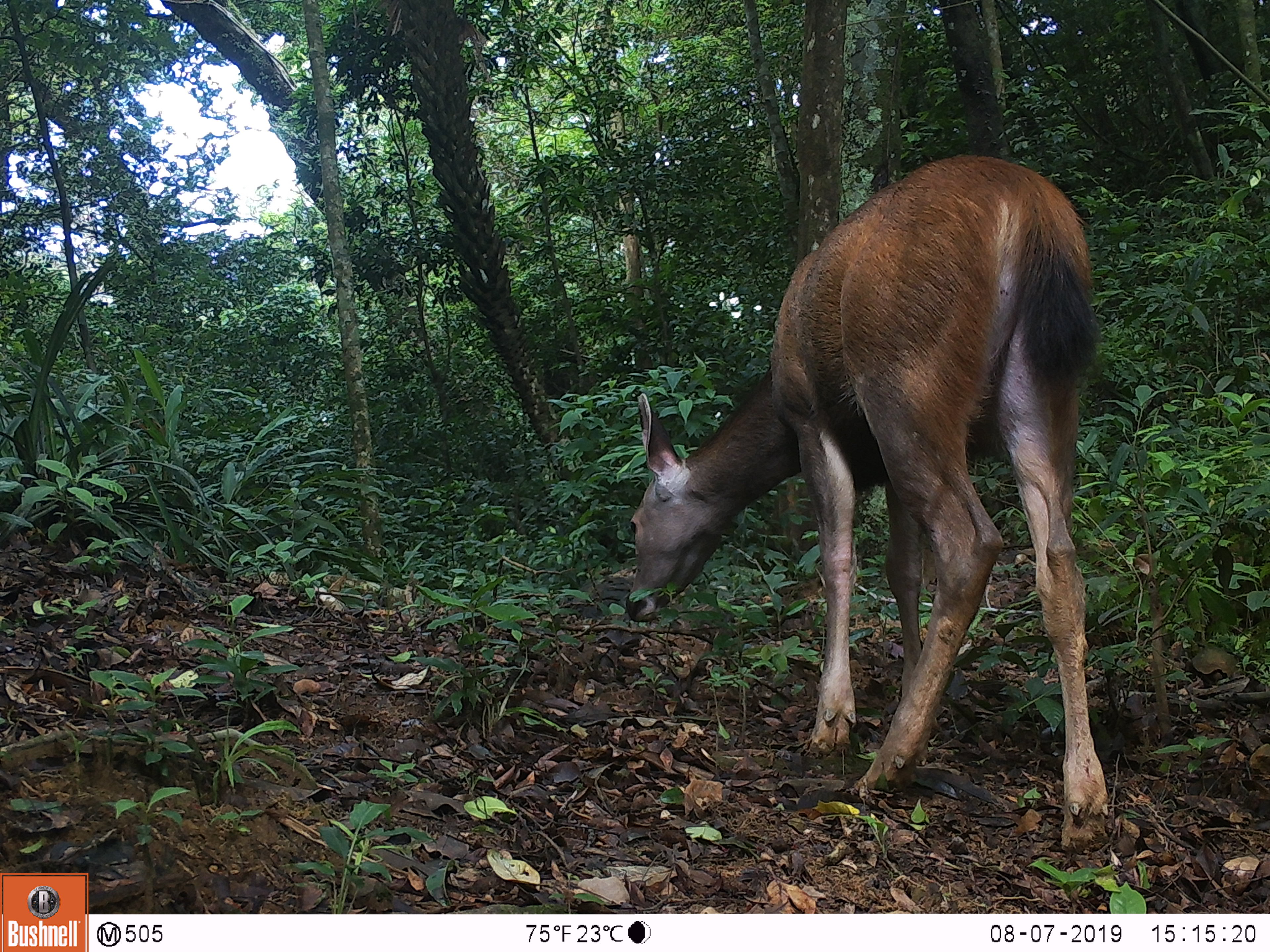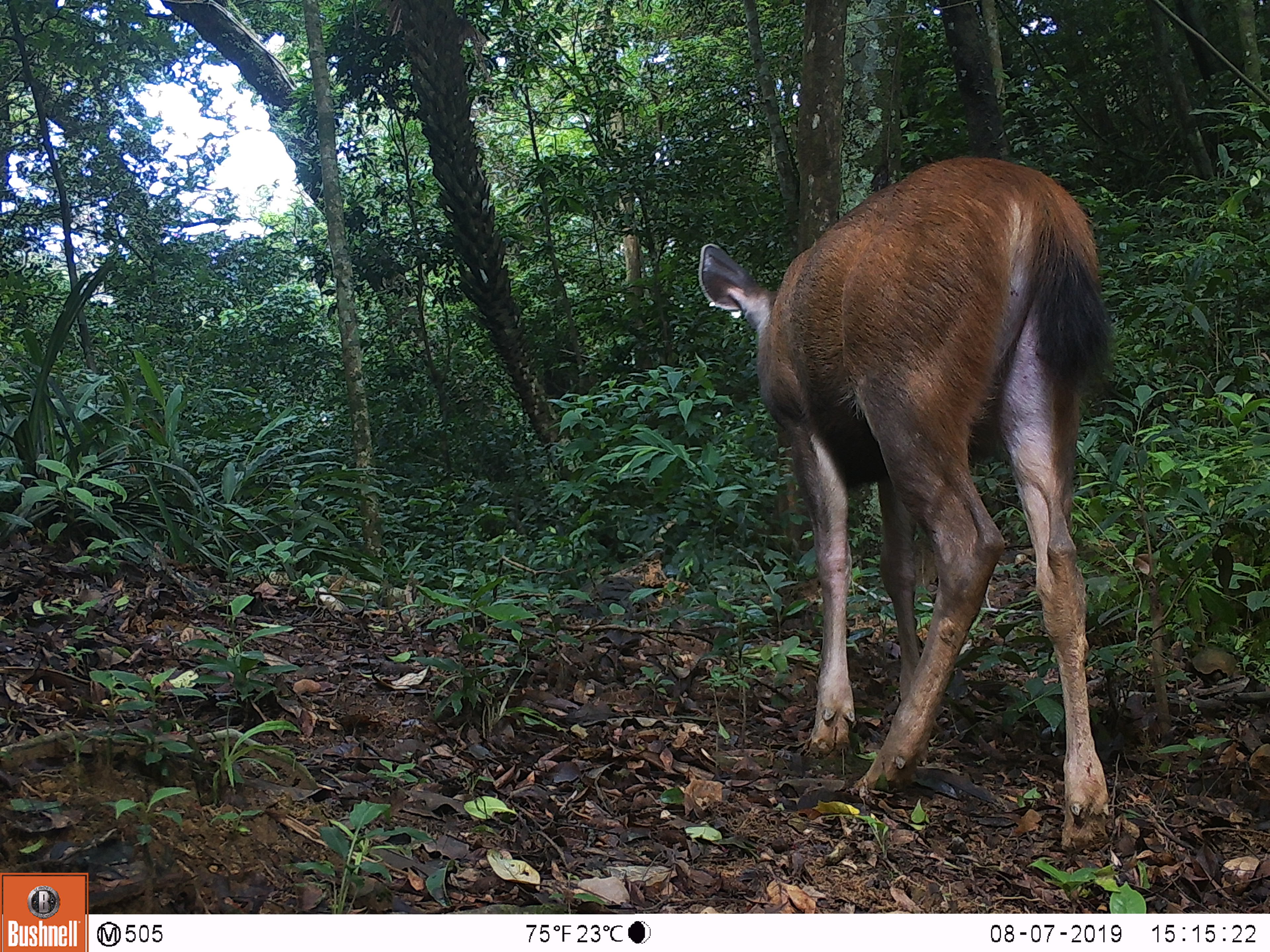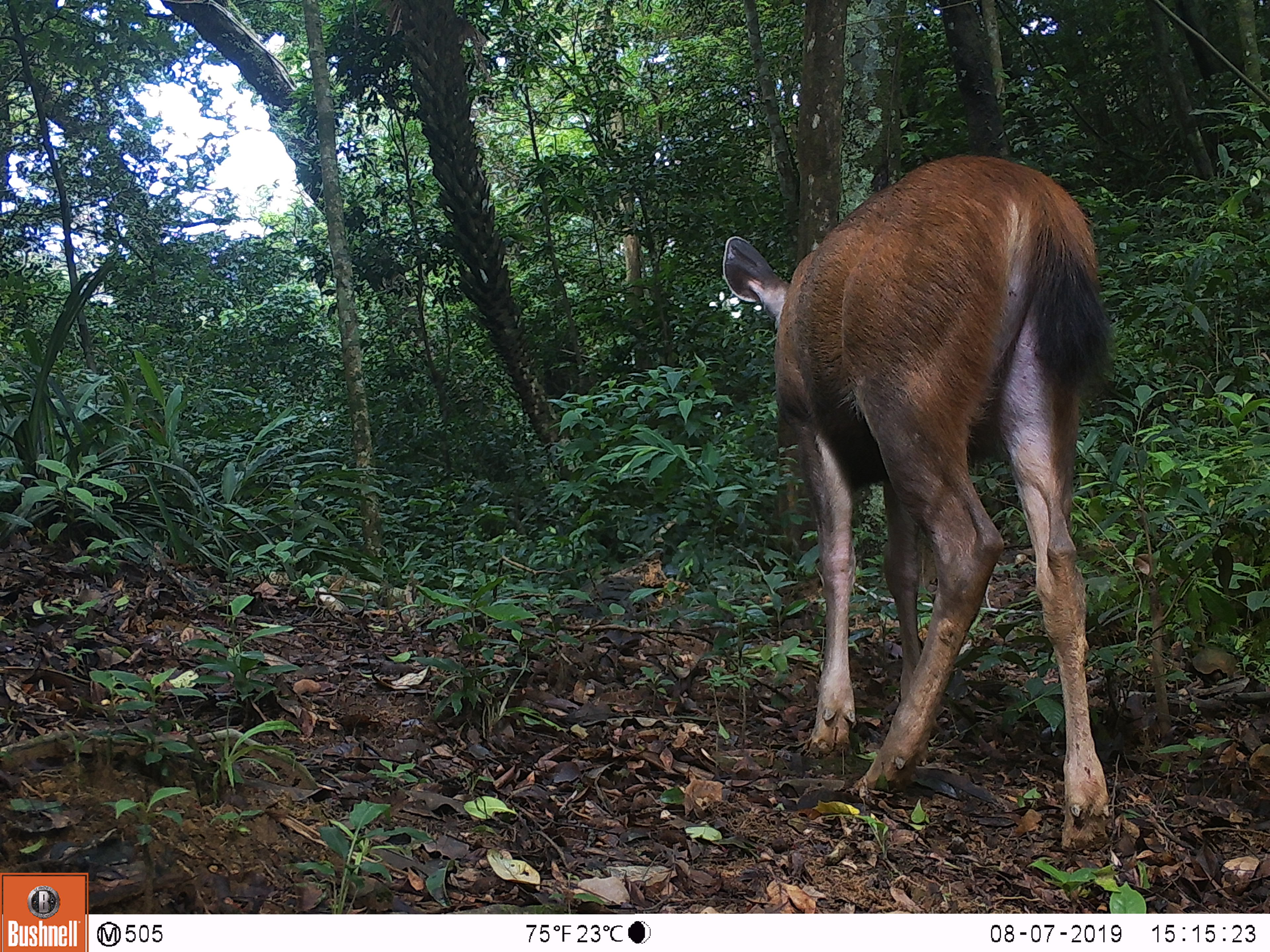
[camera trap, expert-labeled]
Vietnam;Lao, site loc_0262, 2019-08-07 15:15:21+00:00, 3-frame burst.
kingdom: Animalia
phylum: Chordata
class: Mammalia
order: Artiodactyla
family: Cervidae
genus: Rusa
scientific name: Rusa unicolor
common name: sambar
Sambar (Rusa unicolor). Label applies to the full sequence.